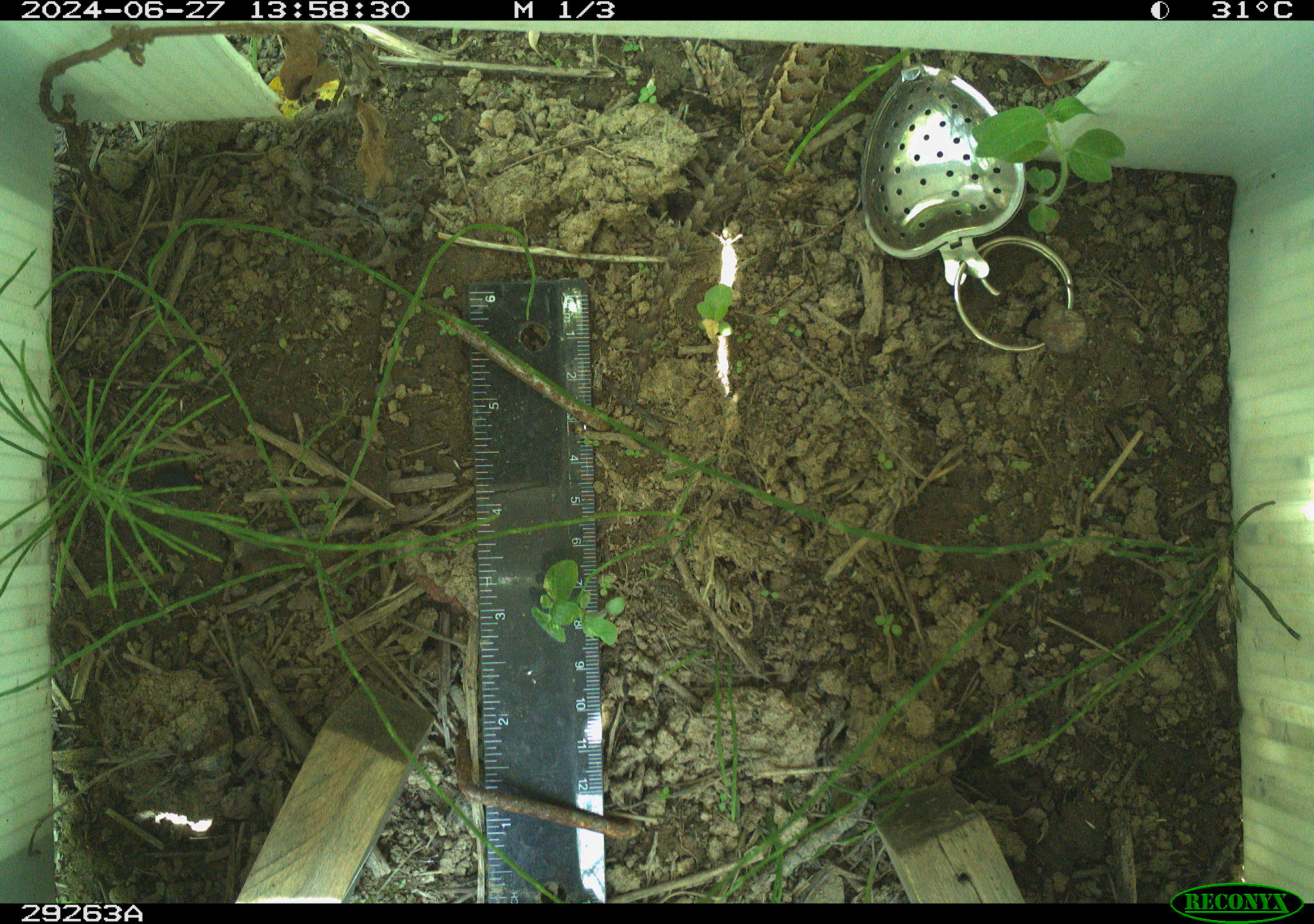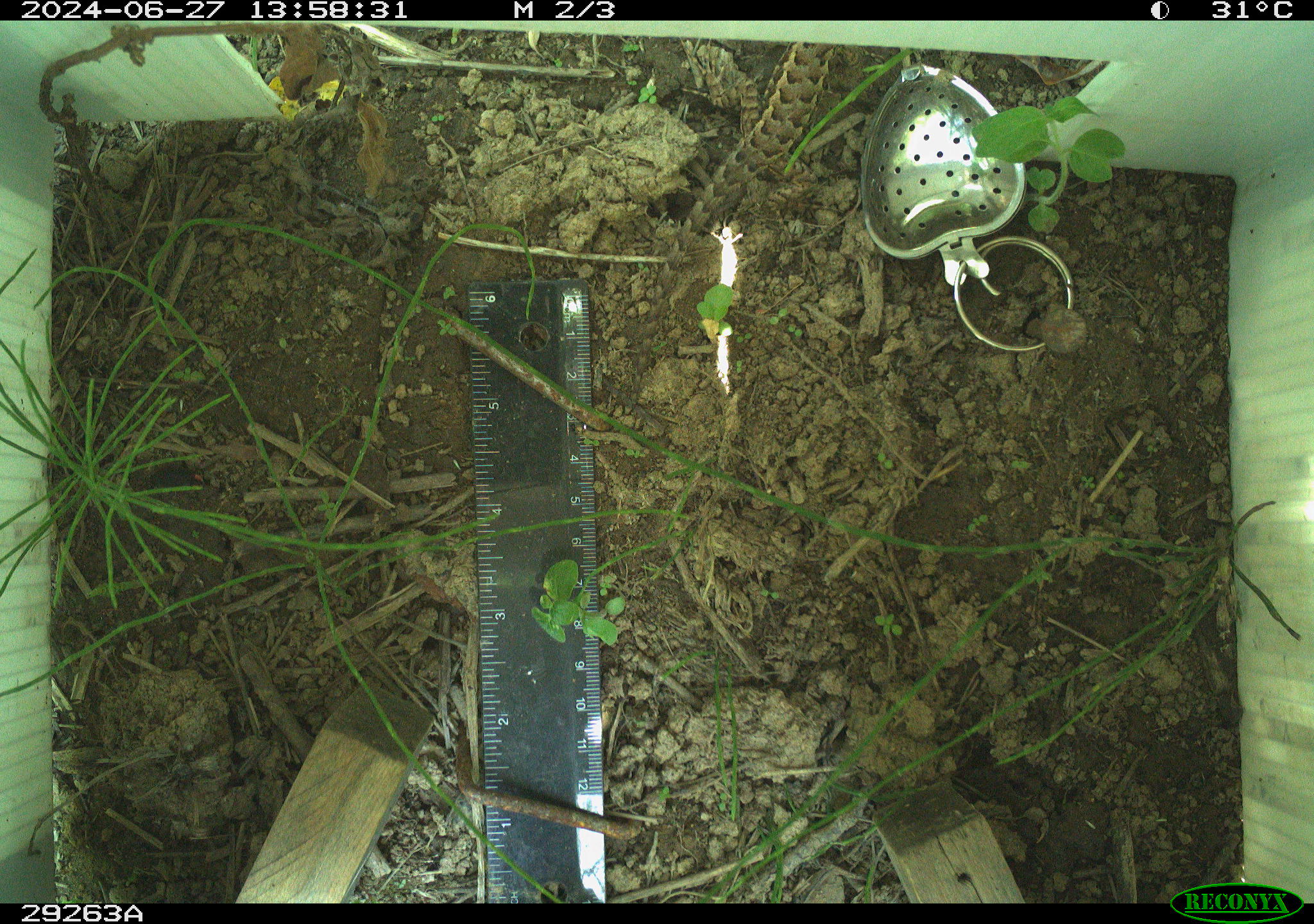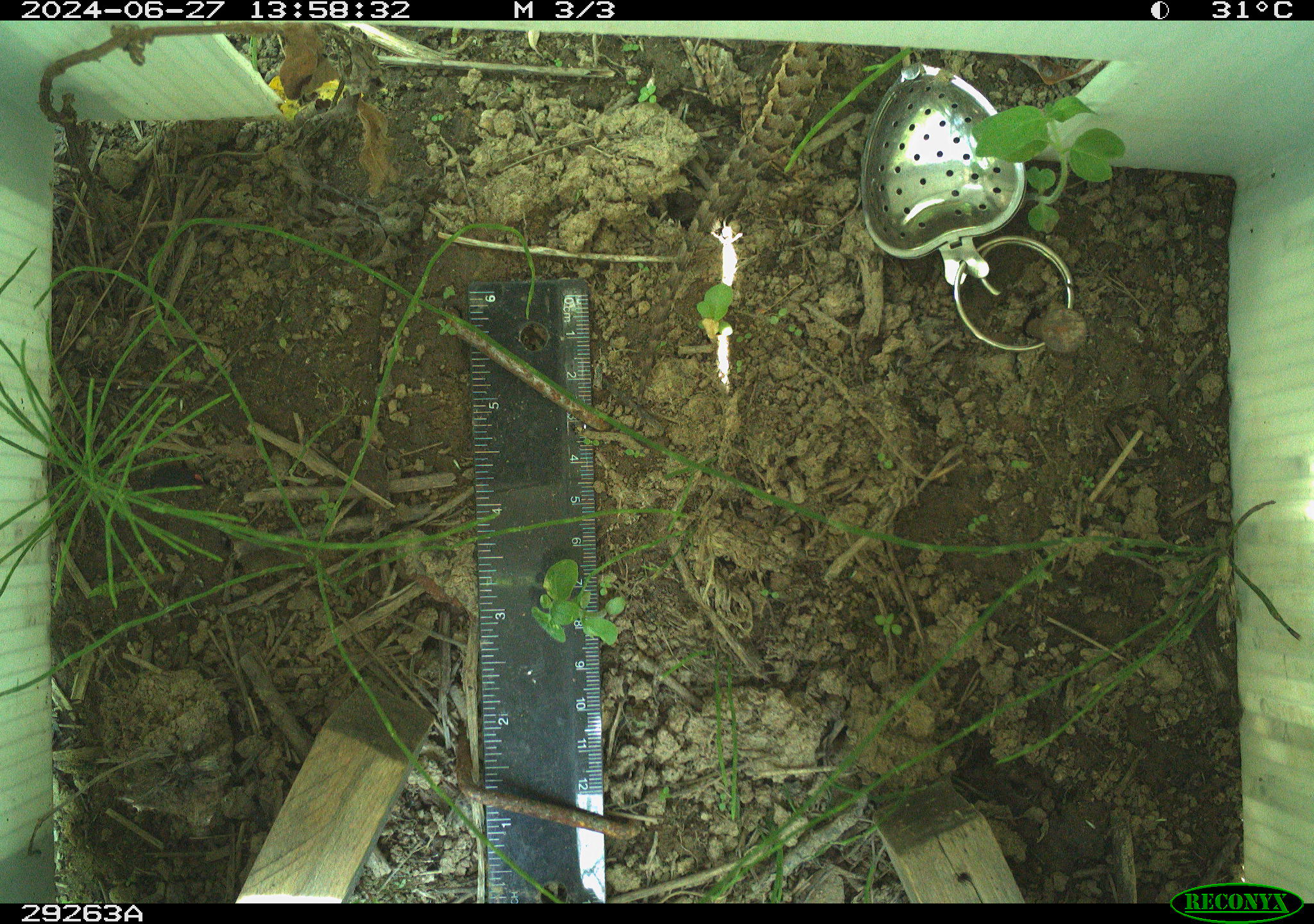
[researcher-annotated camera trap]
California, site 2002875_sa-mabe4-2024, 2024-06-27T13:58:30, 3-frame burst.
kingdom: Animalia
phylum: Chordata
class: Reptilia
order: Squamata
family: Phrynosomatidae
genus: Sceloporus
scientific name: Sceloporus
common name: spiny lizards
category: sceloporus species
Sceloporus species (spiny lizards) (Sceloporus).